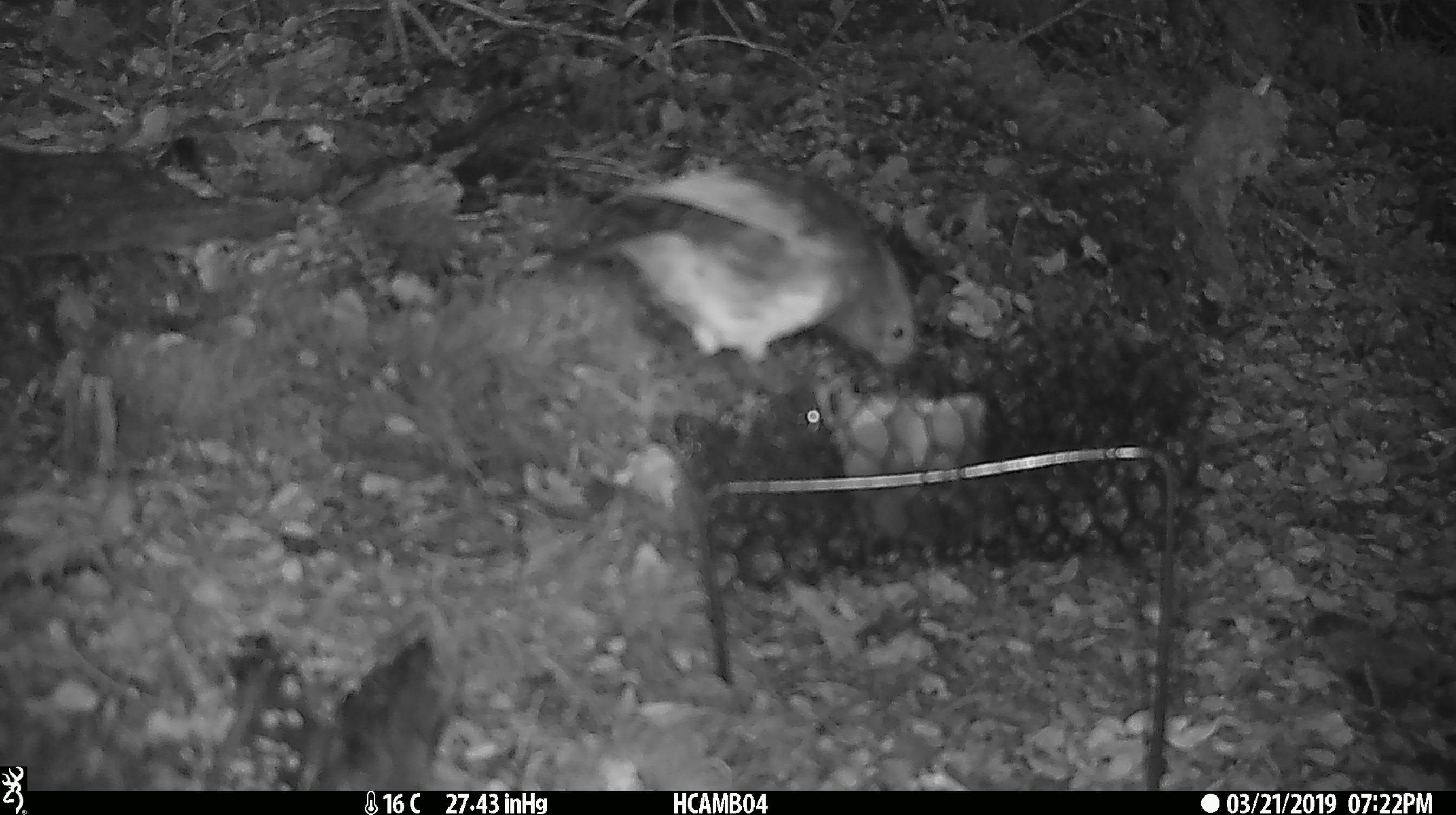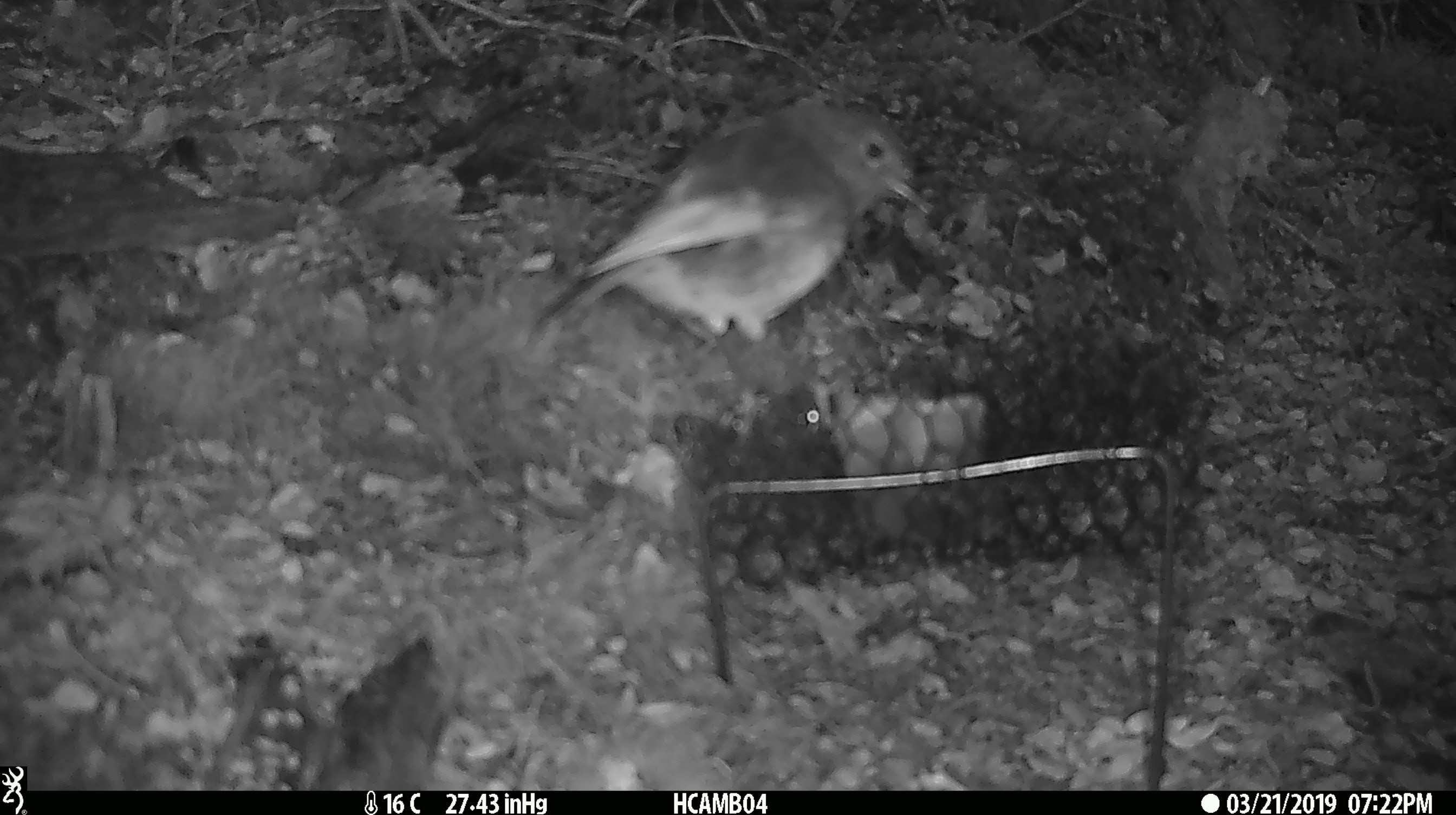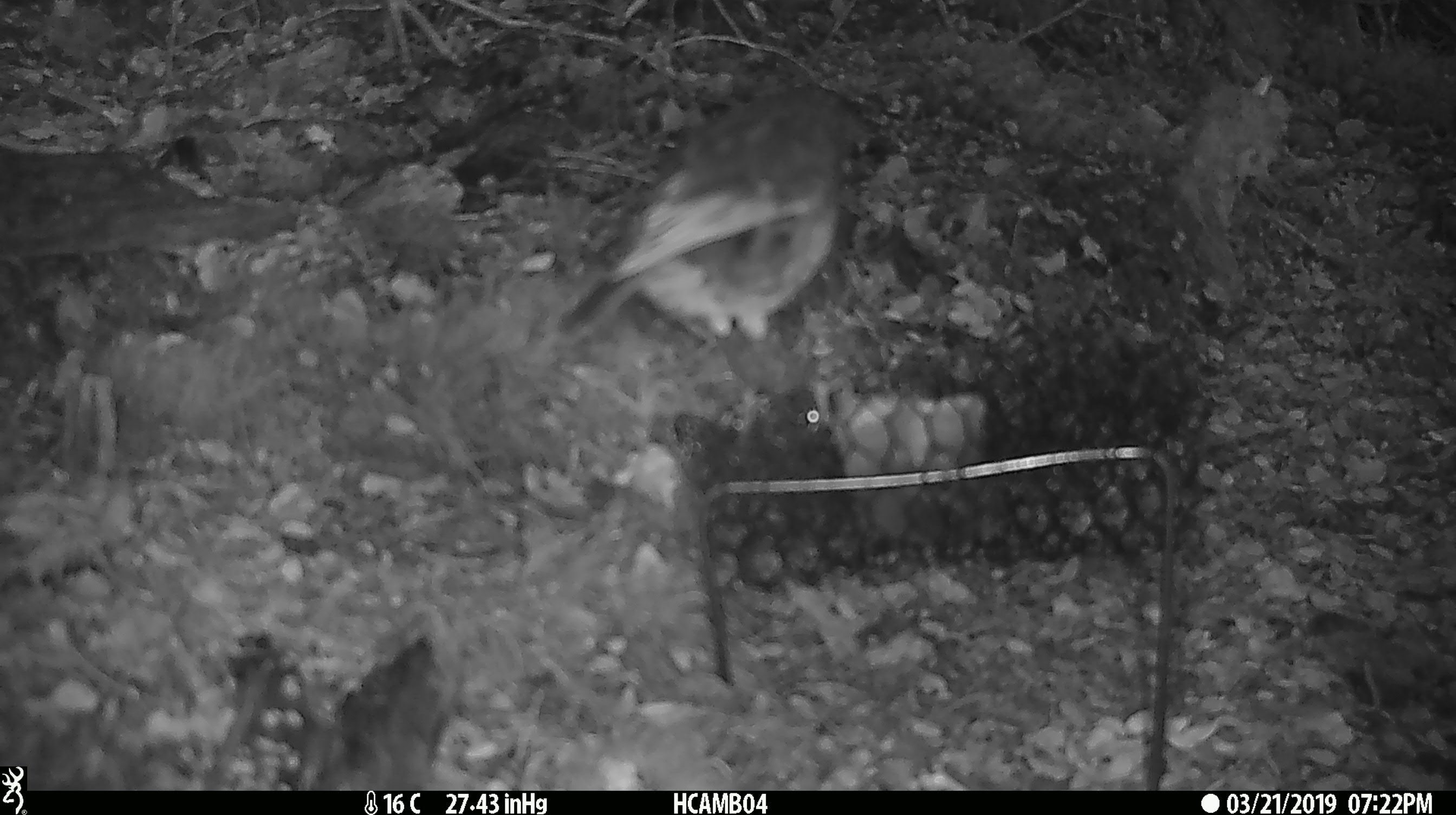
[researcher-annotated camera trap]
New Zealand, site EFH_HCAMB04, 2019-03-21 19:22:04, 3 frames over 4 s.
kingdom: Animalia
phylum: Chordata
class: Aves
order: Passeriformes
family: Petroicidae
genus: Petroica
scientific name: Petroica australis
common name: new zealand robin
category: robin